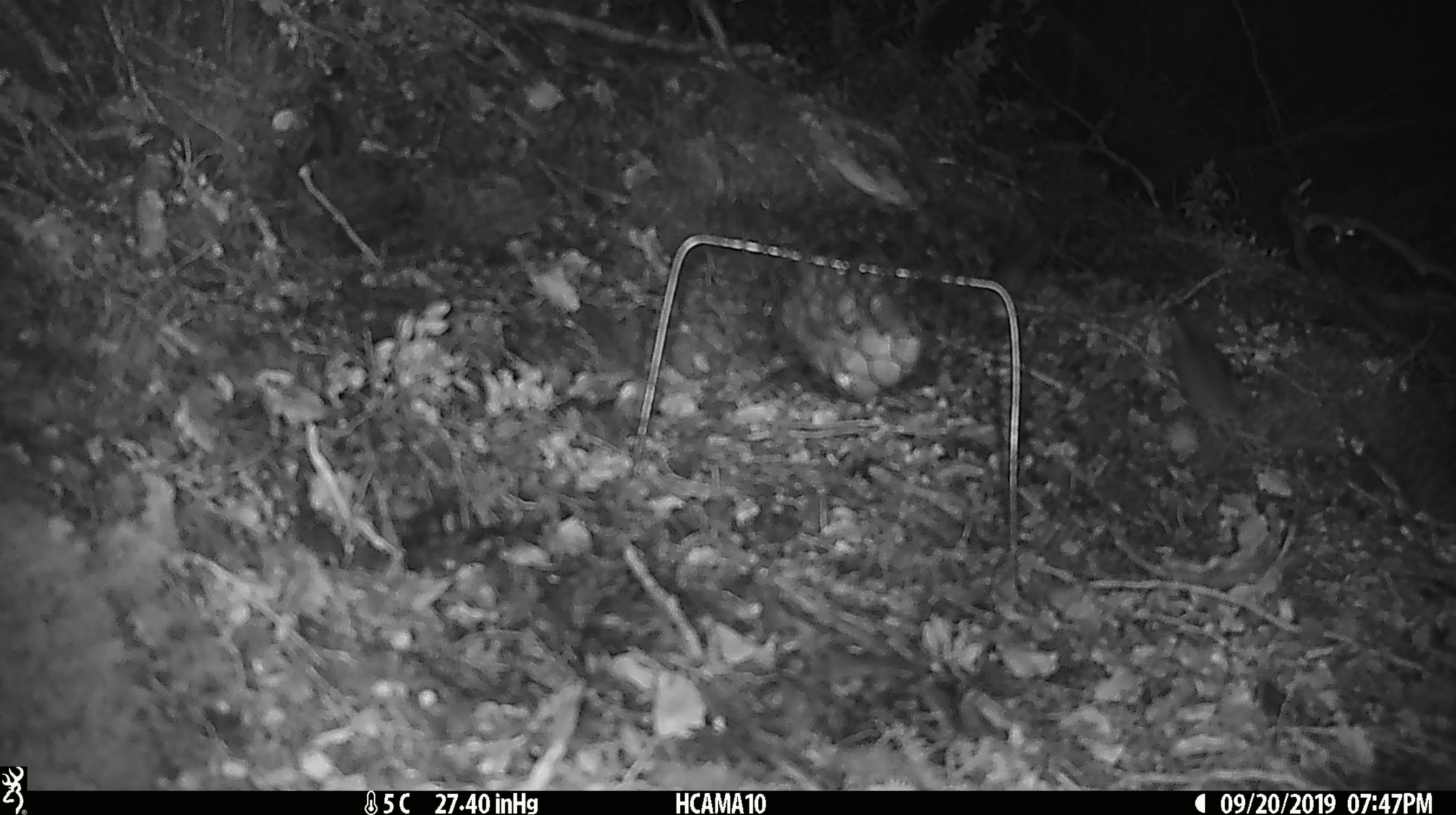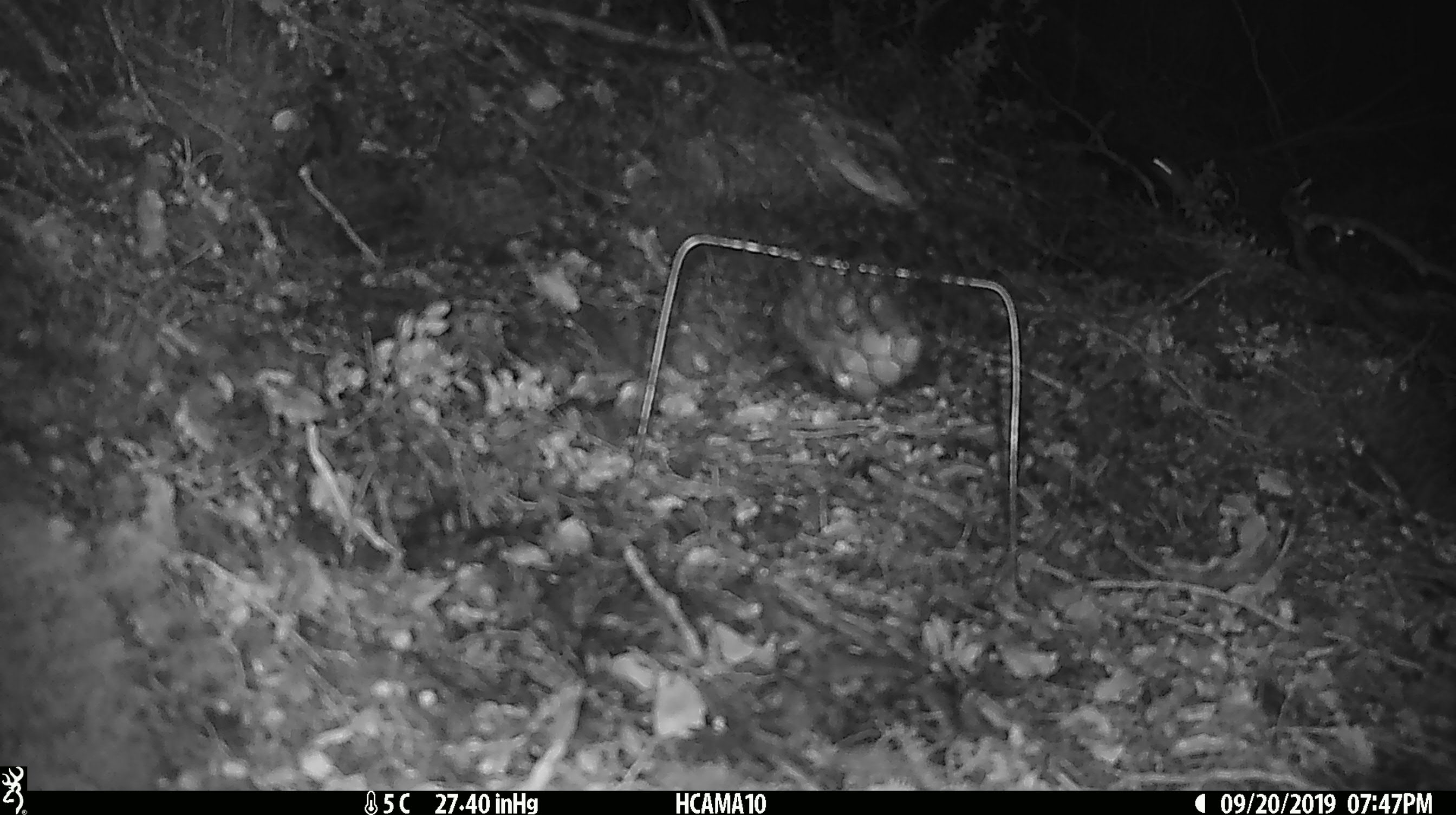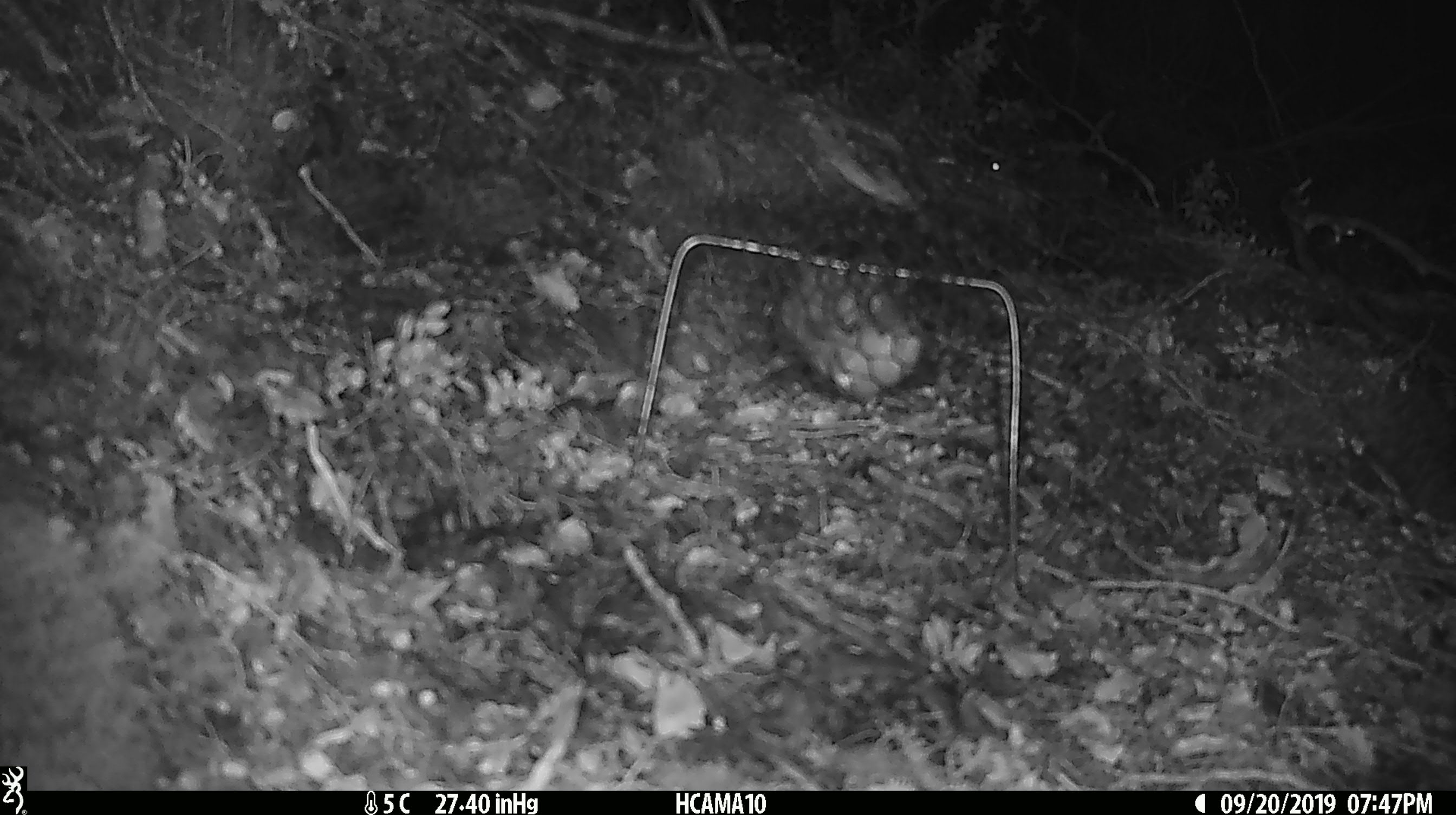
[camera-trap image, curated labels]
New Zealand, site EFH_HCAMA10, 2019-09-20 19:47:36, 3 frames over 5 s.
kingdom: Animalia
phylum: Chordata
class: Mammalia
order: Rodentia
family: Muridae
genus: Mus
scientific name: Mus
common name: mouse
Mouse (Mus).